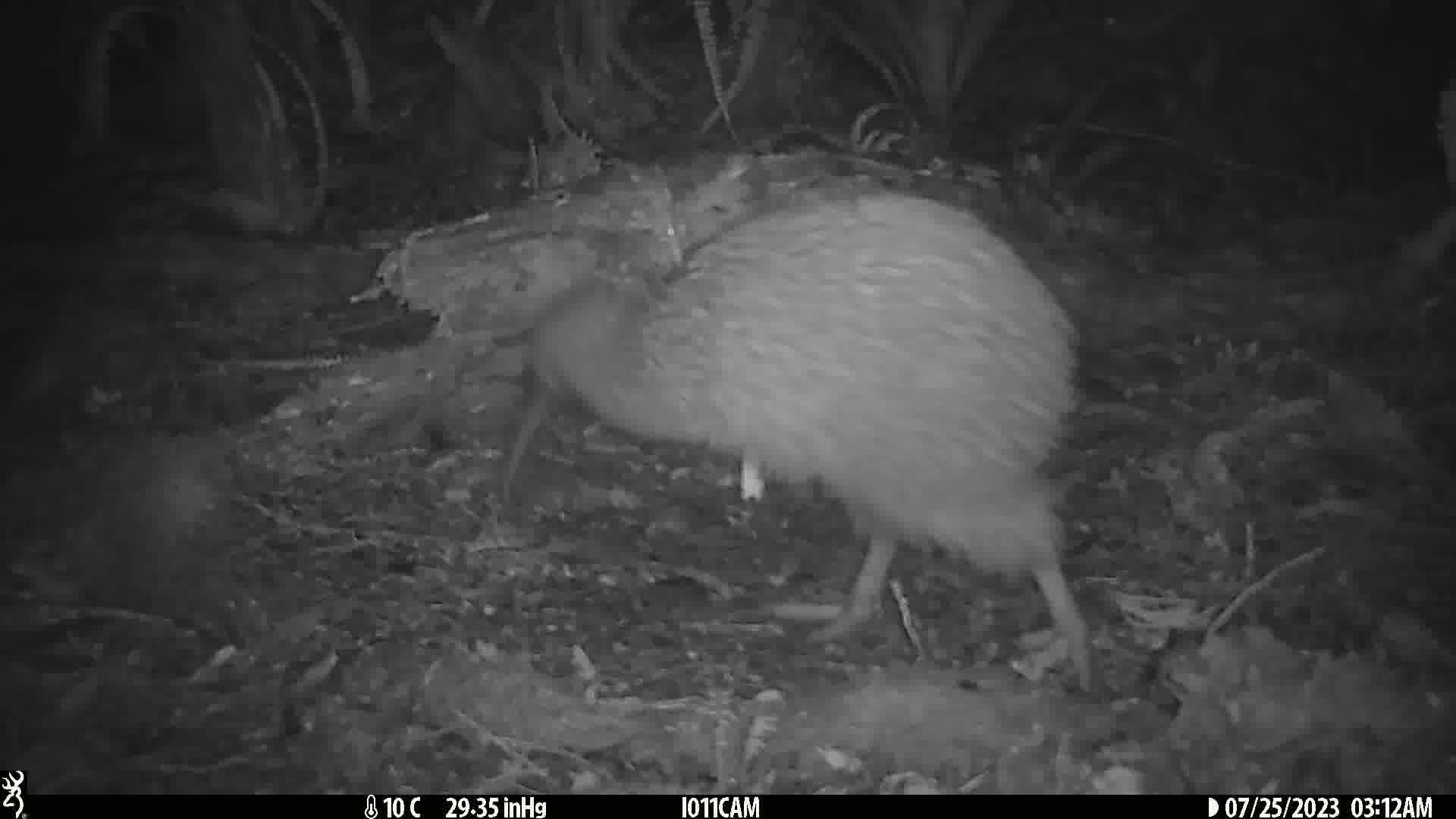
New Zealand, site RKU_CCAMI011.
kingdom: Animalia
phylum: Chordata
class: Aves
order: Apterygiformes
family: Apterygidae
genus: Apteryx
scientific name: Apteryx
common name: kiwi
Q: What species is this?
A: Kiwi (Apteryx).